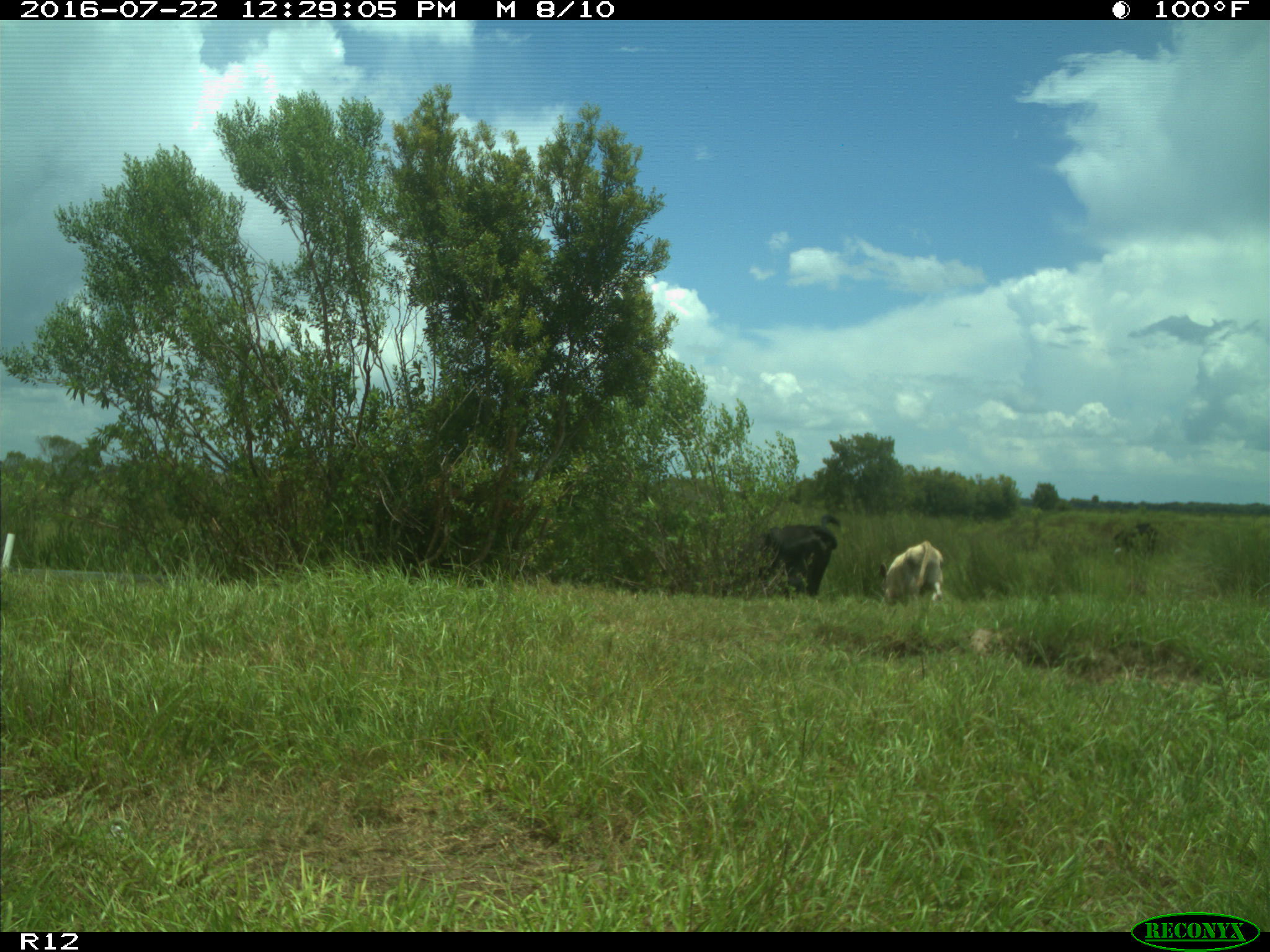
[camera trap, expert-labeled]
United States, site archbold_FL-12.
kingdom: Animalia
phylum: Chordata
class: Mammalia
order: Artiodactyla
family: Bovidae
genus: Bos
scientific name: Bos taurus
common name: domestic cow